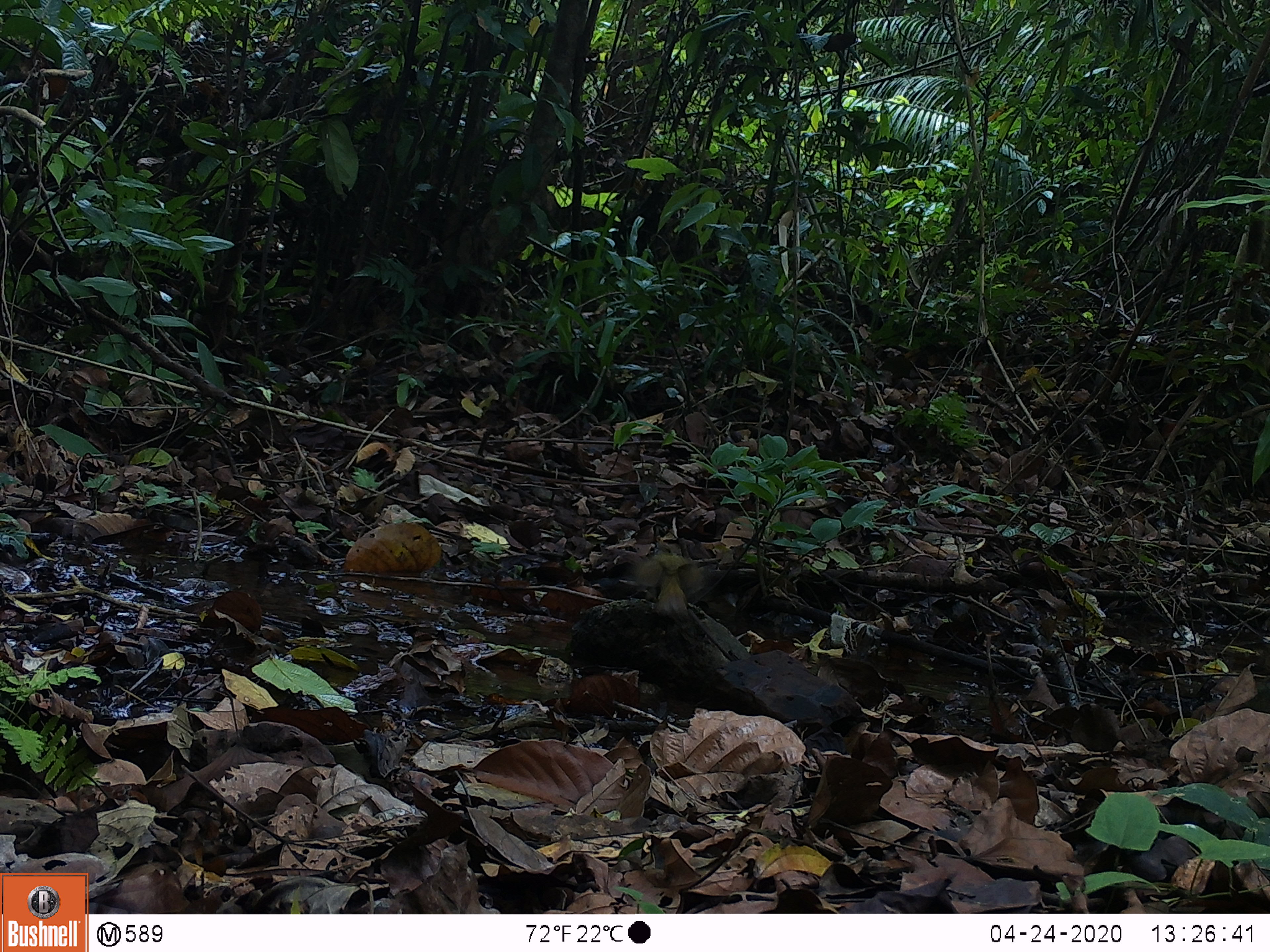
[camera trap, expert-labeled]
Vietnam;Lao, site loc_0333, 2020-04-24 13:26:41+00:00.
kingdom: Animalia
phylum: Chordata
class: Aves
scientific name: Aves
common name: bird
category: unidentified bird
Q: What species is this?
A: Unidentified bird (bird) (Aves).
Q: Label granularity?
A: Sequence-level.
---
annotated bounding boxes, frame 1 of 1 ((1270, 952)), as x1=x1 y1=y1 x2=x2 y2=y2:
unidentified bird: x1=632 y1=540 x2=709 y2=623